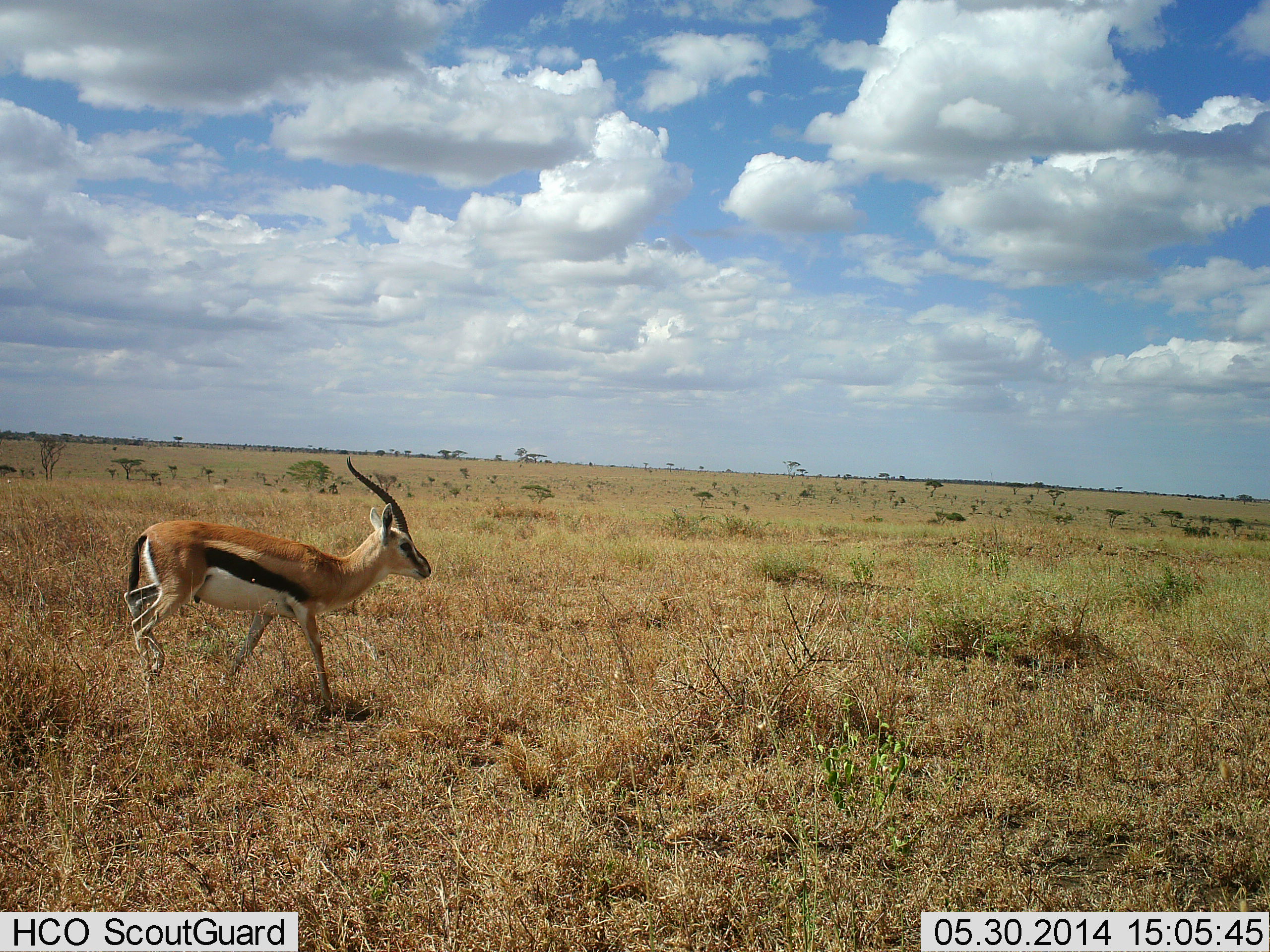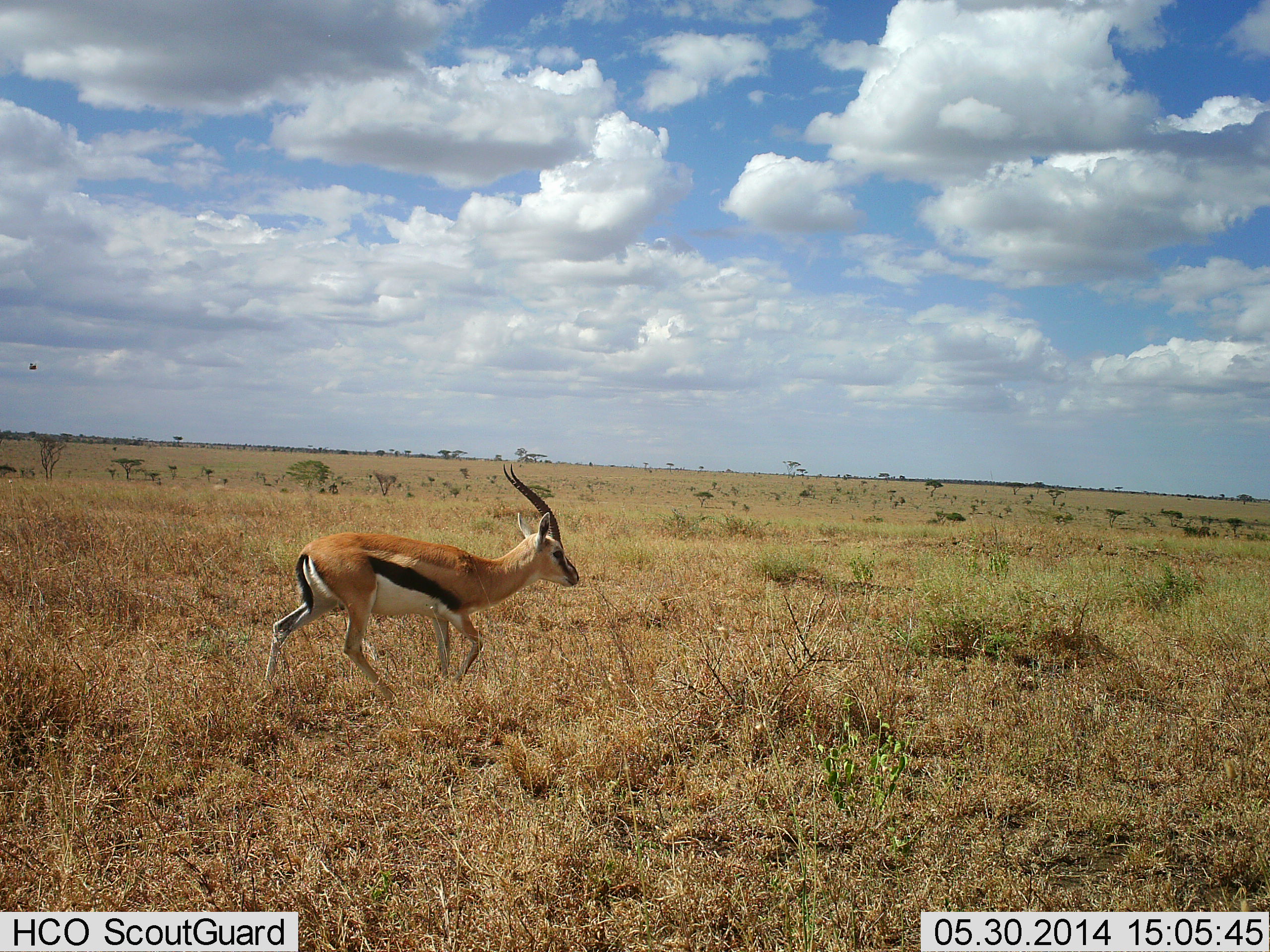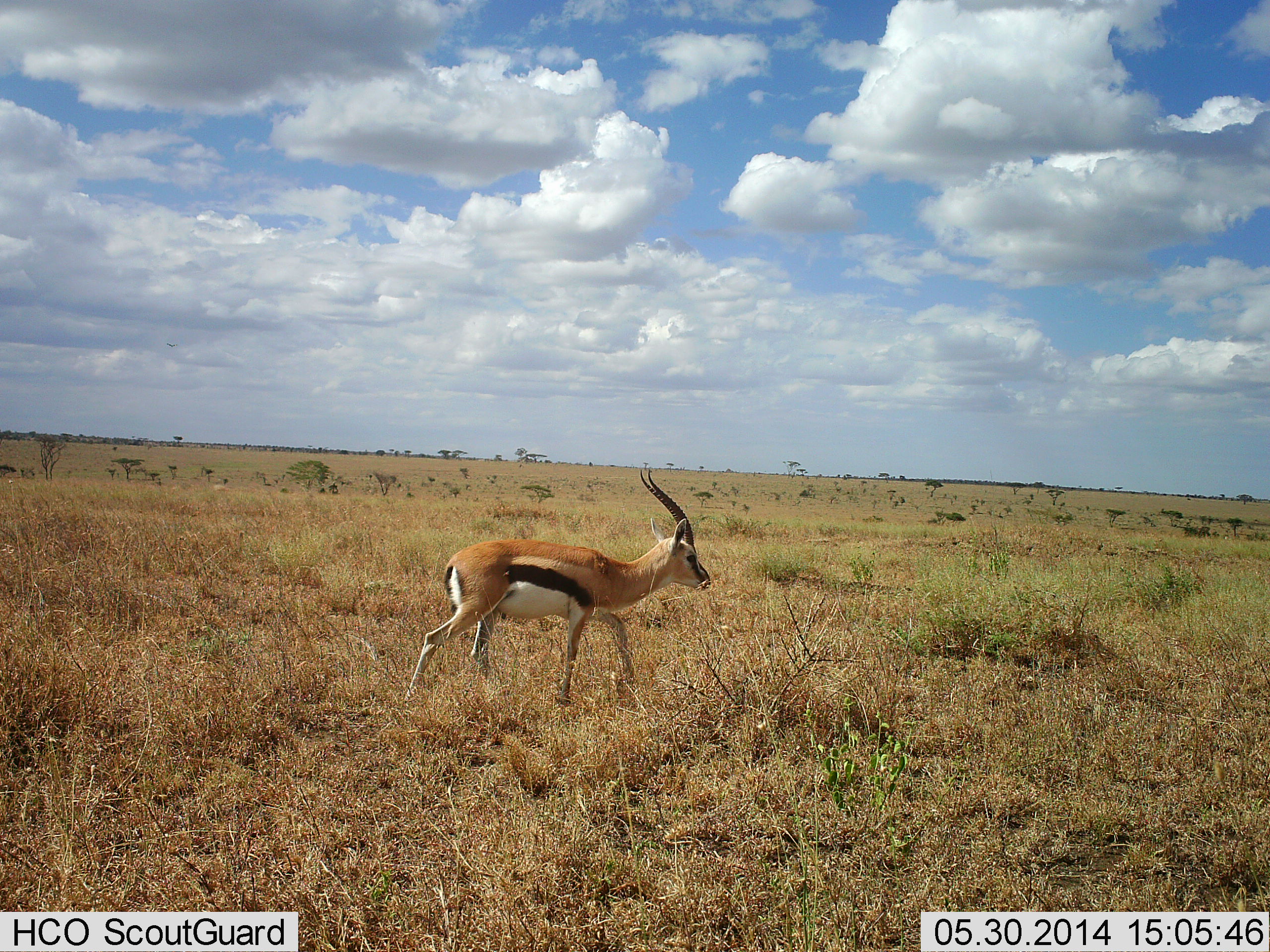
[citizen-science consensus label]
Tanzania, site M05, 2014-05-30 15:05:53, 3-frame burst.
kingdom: Animalia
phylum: Chordata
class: Mammalia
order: Artiodactyla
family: Bovidae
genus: Eudorcas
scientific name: Eudorcas thomsonii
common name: thomson's gazelle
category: gazellethomsons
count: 1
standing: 0%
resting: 0%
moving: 100%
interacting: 0%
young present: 0%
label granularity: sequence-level